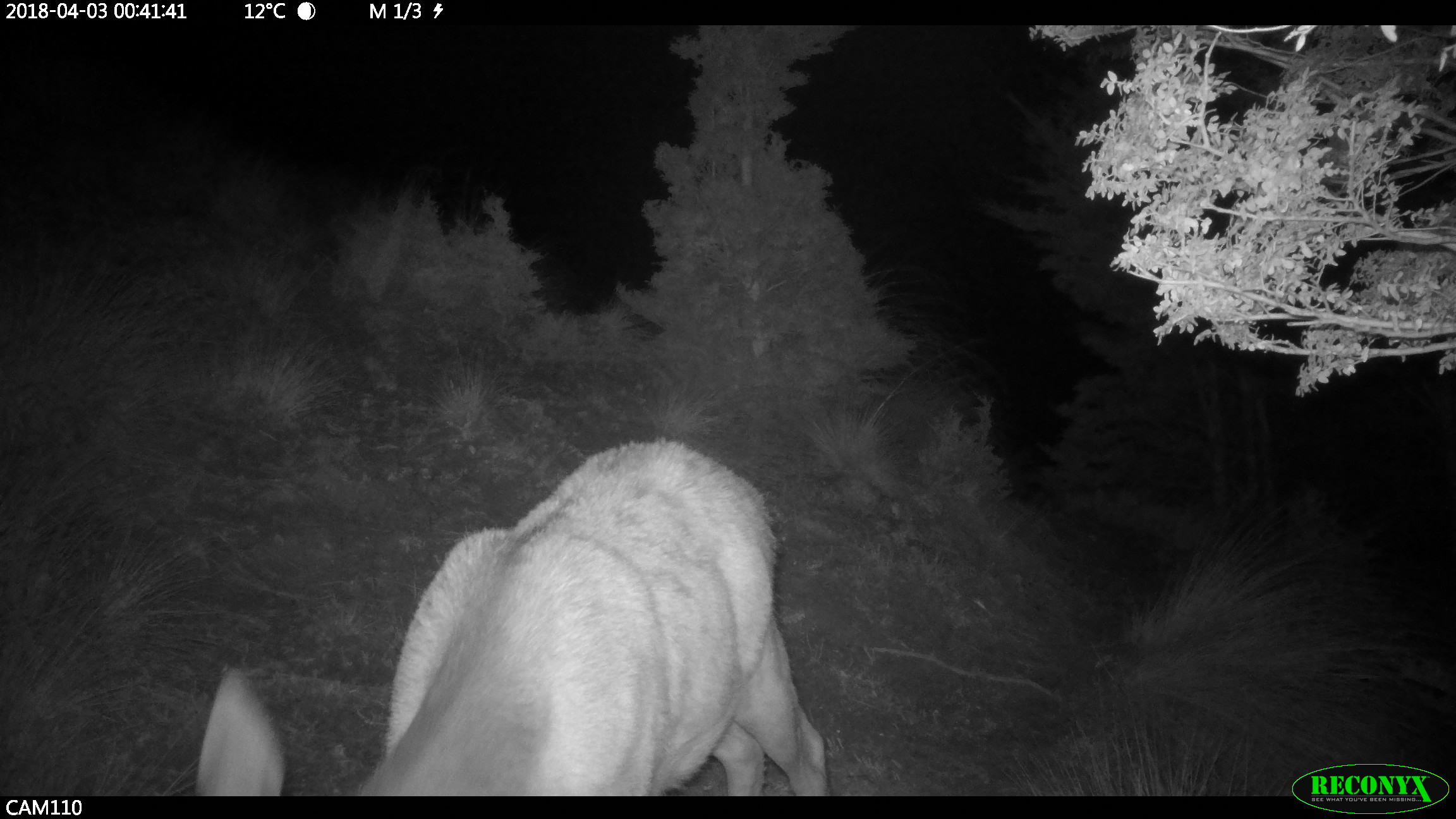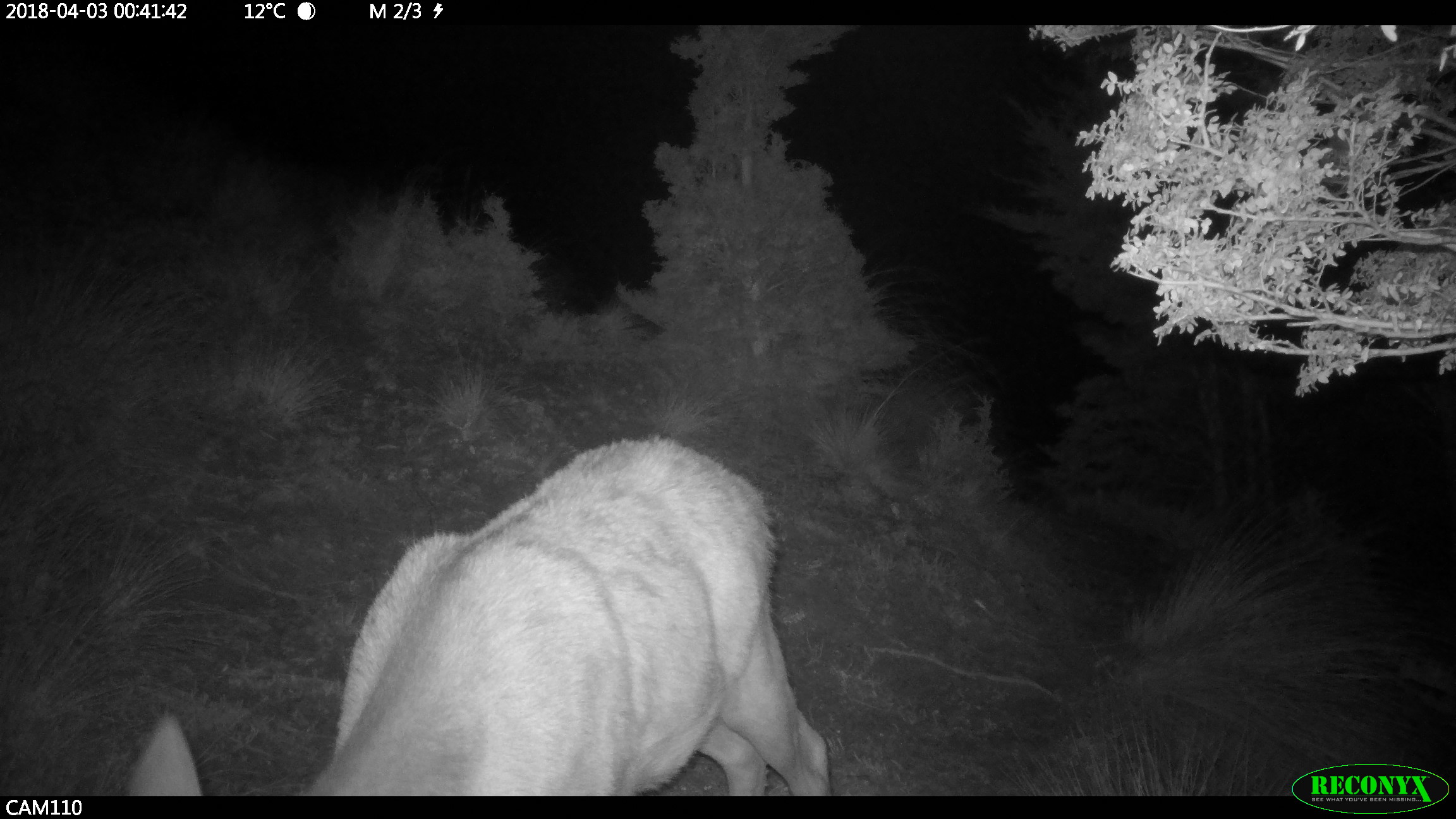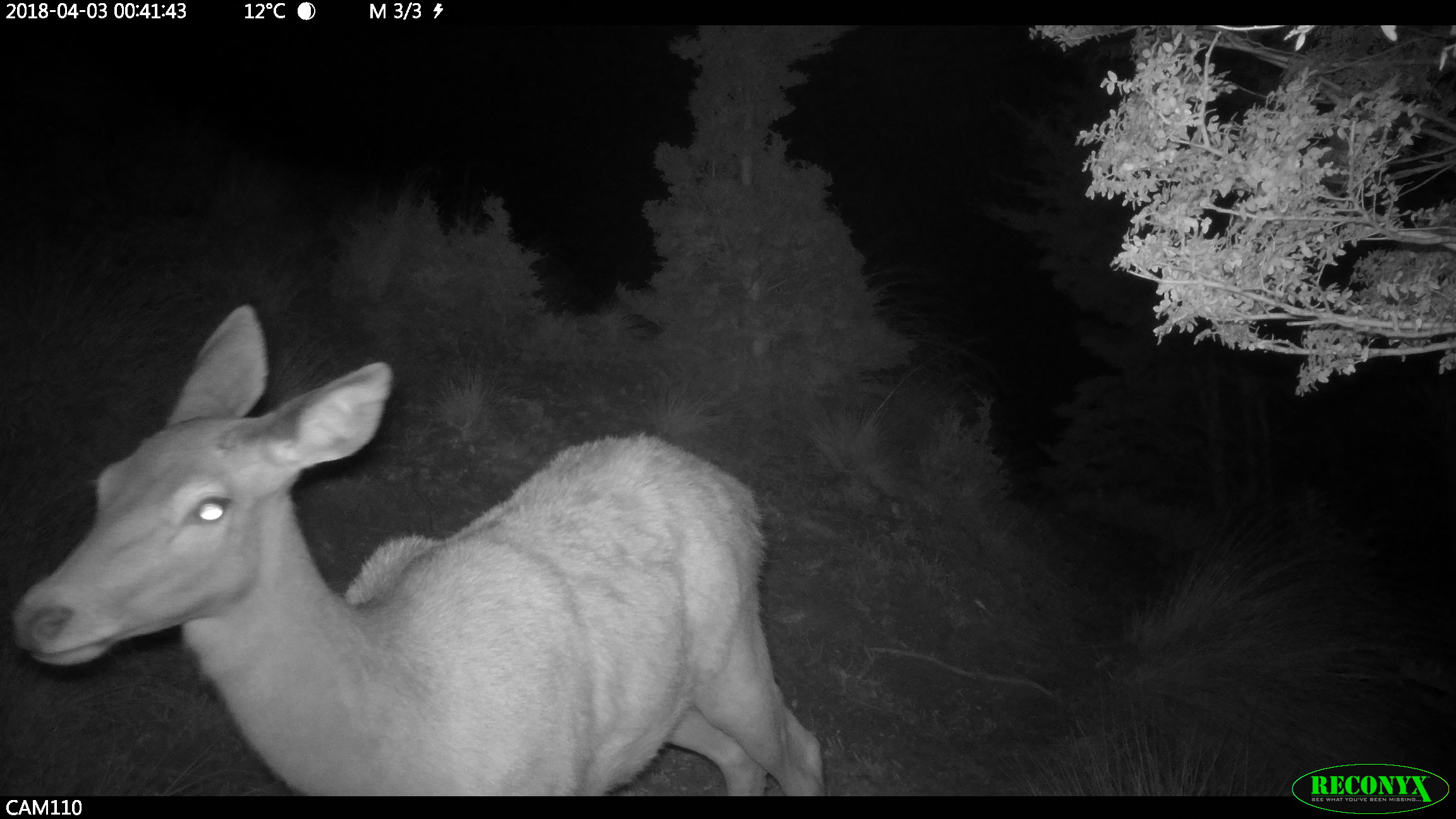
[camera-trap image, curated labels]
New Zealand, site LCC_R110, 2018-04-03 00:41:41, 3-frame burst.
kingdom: Animalia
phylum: Chordata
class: Mammalia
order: Artiodactyla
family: Cervidae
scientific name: Cervidae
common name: deer